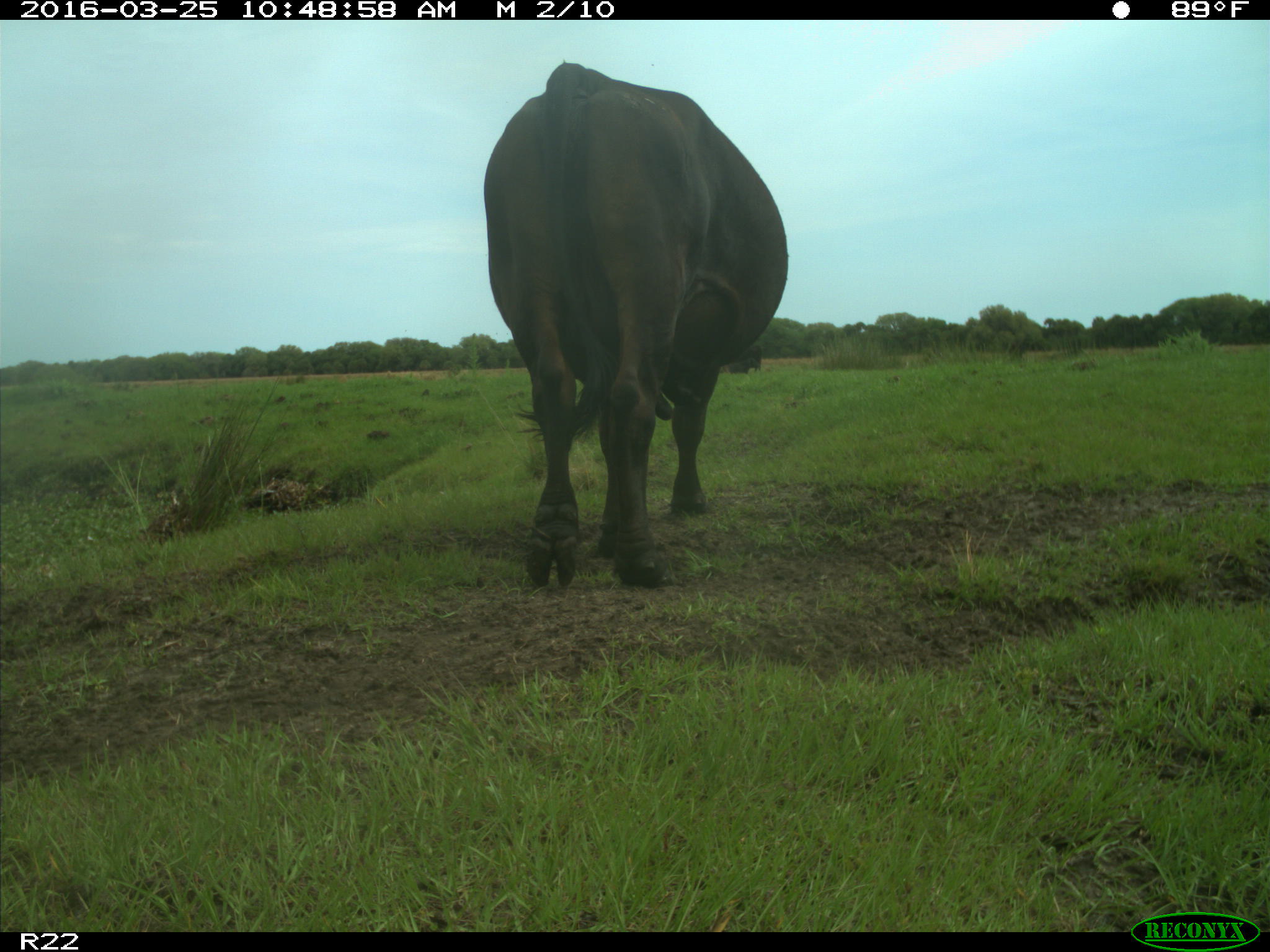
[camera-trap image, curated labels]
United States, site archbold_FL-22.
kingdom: Animalia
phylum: Chordata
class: Mammalia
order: Artiodactyla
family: Bovidae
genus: Bos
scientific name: Bos taurus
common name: domestic cow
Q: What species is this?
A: Bos taurus (domestic cow).